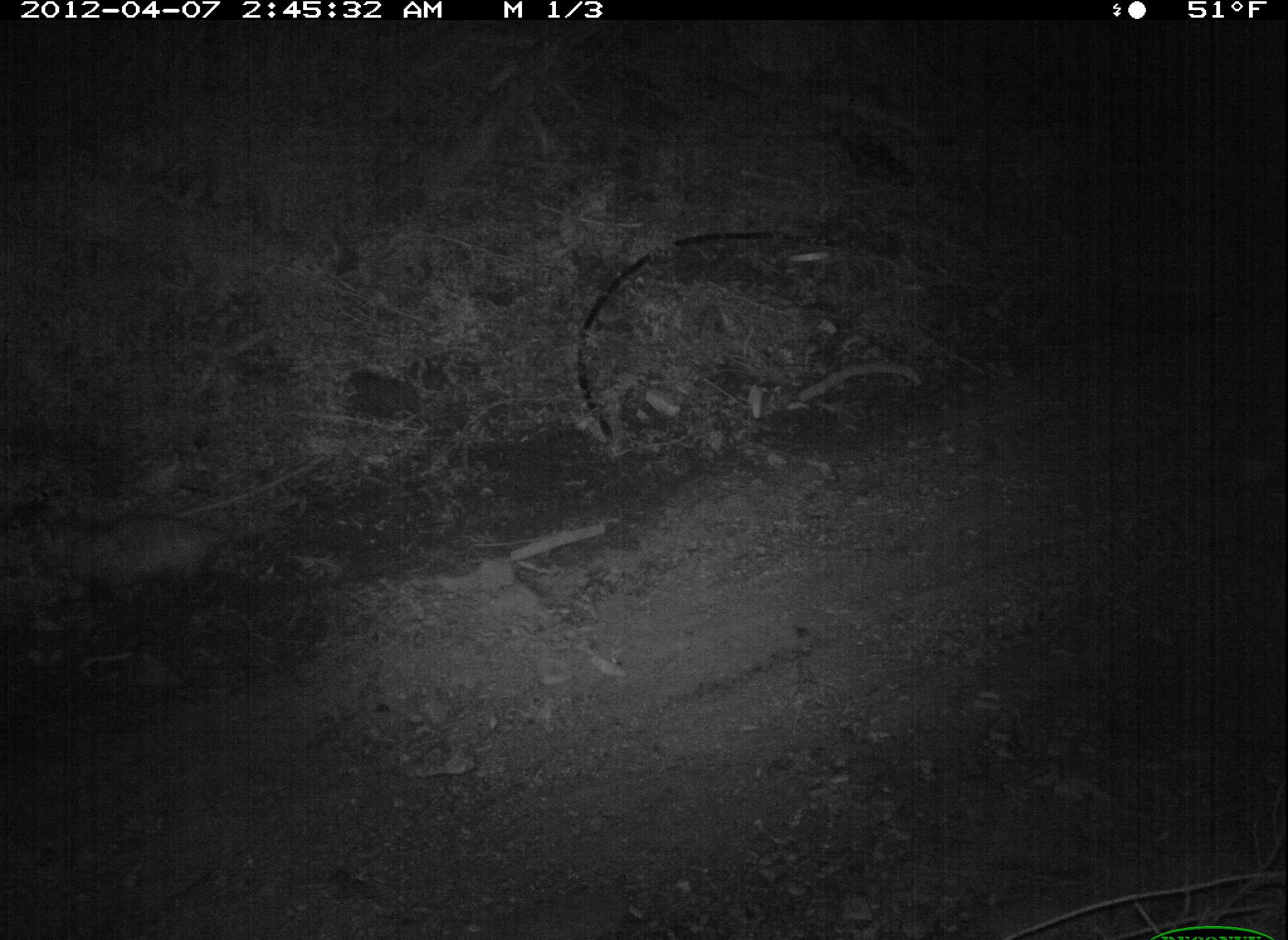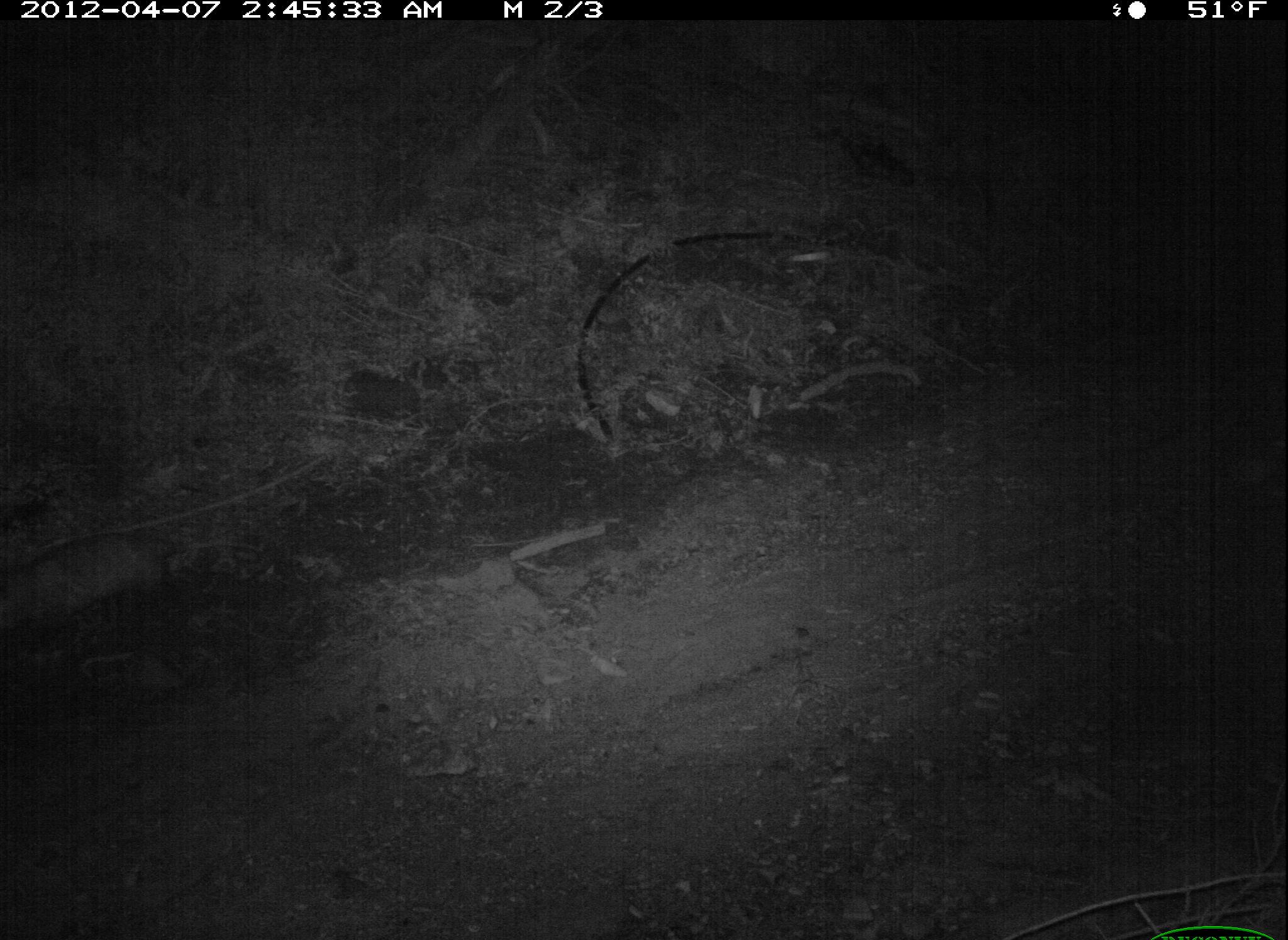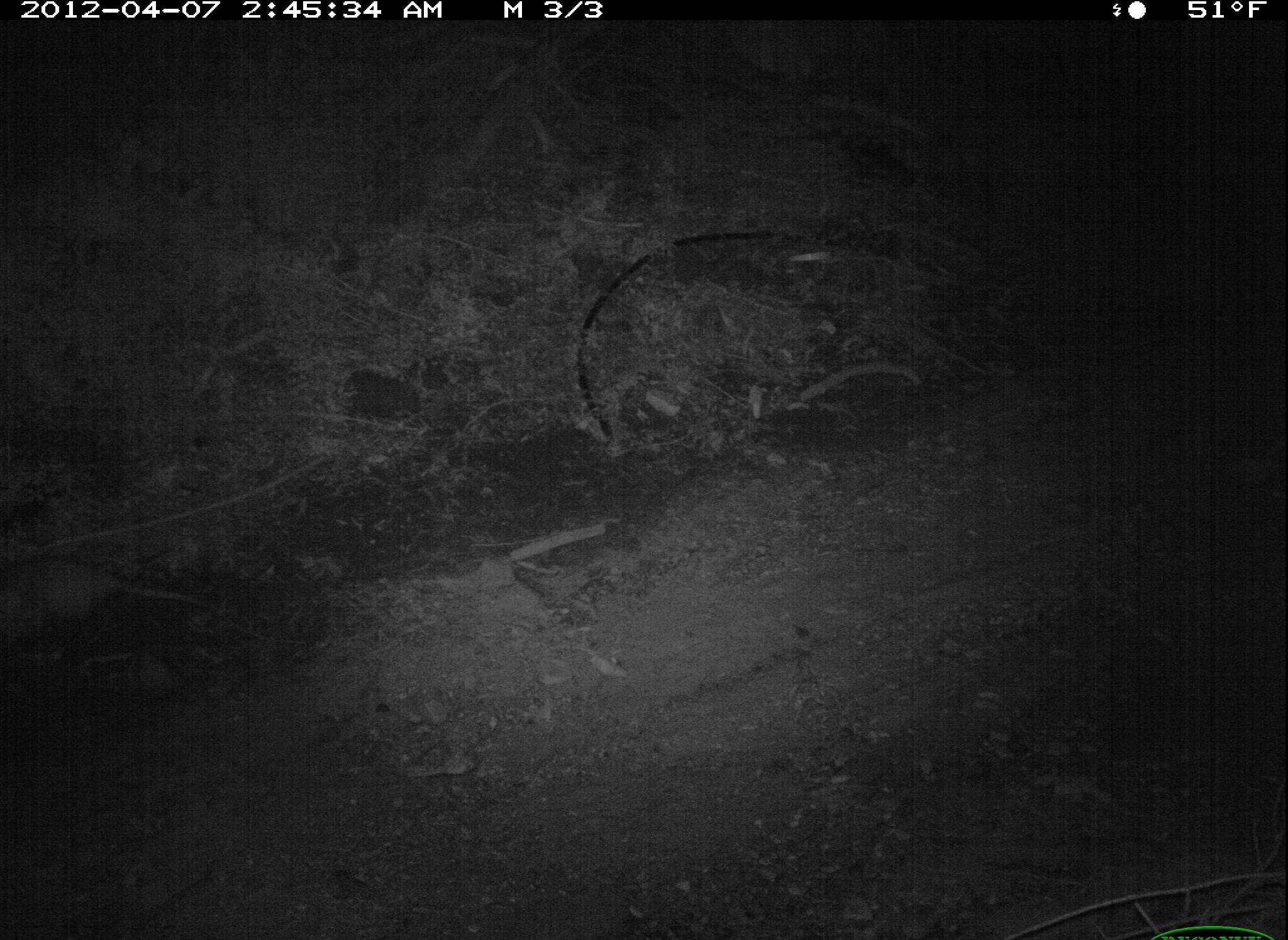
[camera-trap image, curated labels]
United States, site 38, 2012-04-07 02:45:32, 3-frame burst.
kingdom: Animalia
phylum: Chordata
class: Mammalia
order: Didelphimorphia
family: Didelphidae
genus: Didelphis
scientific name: Didelphis virginiana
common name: virginia opossum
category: opossum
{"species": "opossum (virginia opossum) (Didelphis virginiana)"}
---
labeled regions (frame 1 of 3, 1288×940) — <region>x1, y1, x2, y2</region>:
opossum: <region>23, 501, 288, 633</region>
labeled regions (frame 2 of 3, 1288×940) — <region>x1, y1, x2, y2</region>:
opossum: <region>3, 519, 204, 648</region>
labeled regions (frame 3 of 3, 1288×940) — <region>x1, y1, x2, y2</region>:
opossum: <region>2, 544, 214, 643</region>